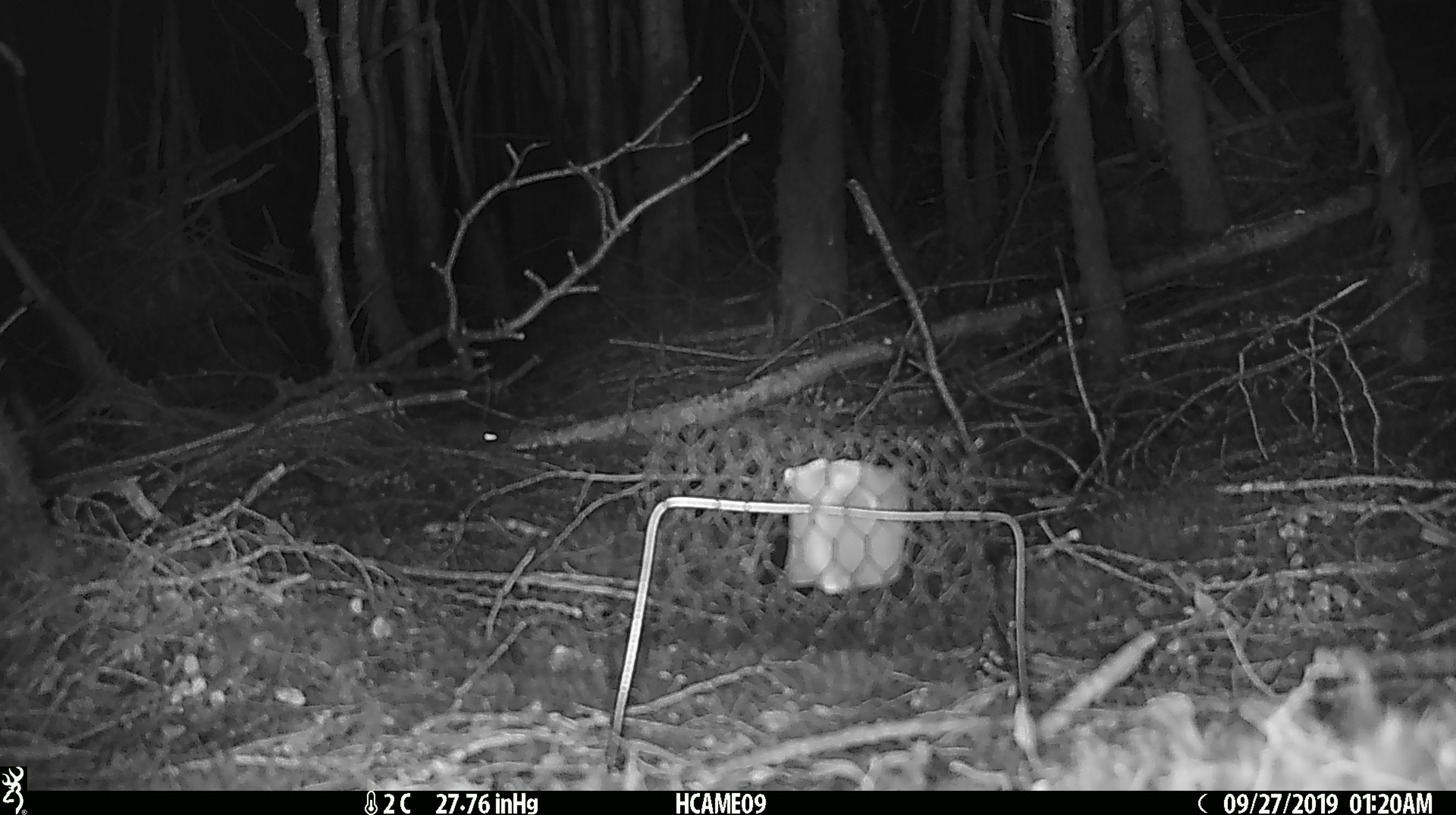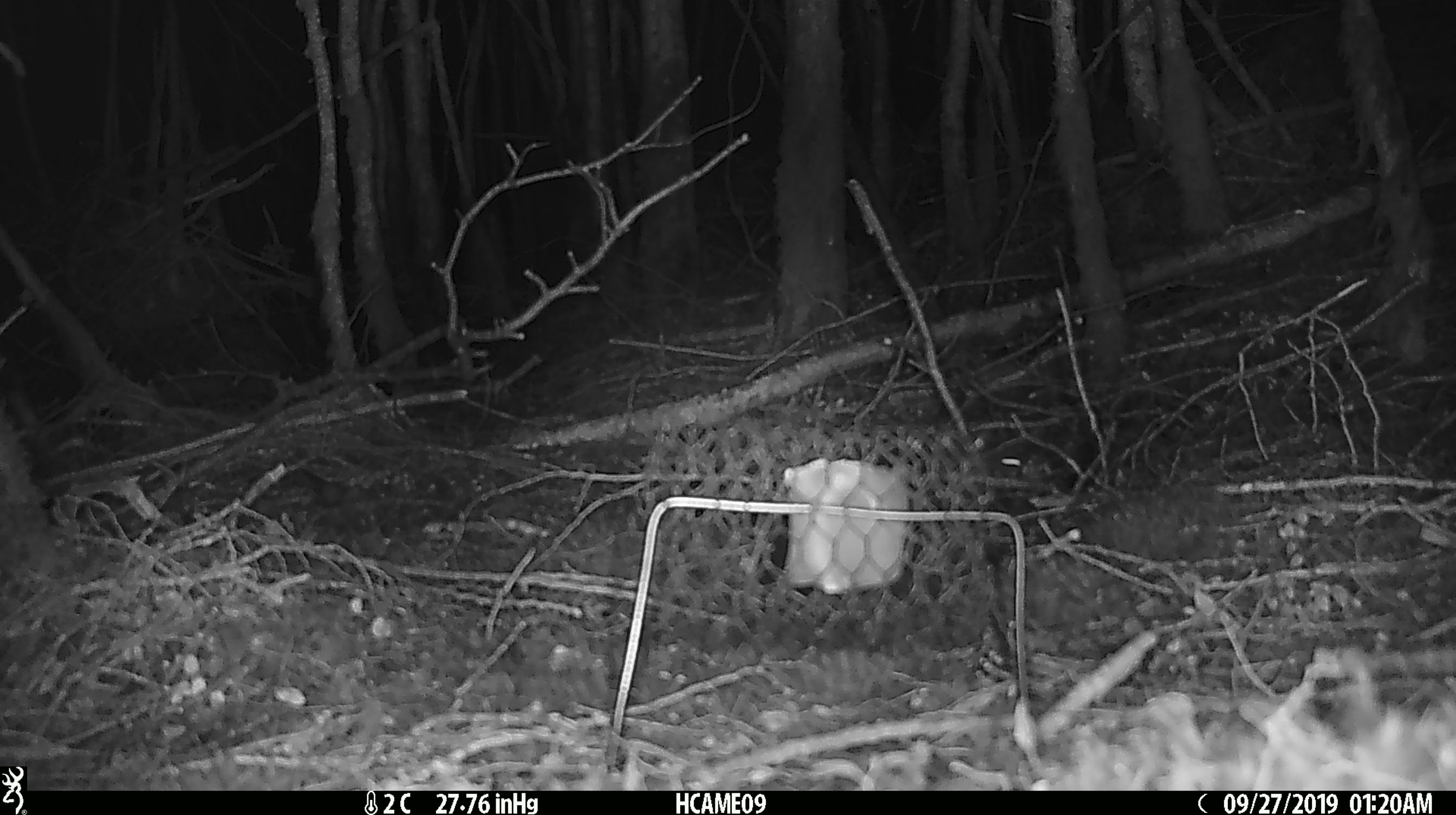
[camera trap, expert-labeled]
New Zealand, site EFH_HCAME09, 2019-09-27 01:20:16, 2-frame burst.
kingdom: Animalia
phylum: Chordata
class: Mammalia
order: Rodentia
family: Muridae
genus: Mus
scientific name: Mus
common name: mouse